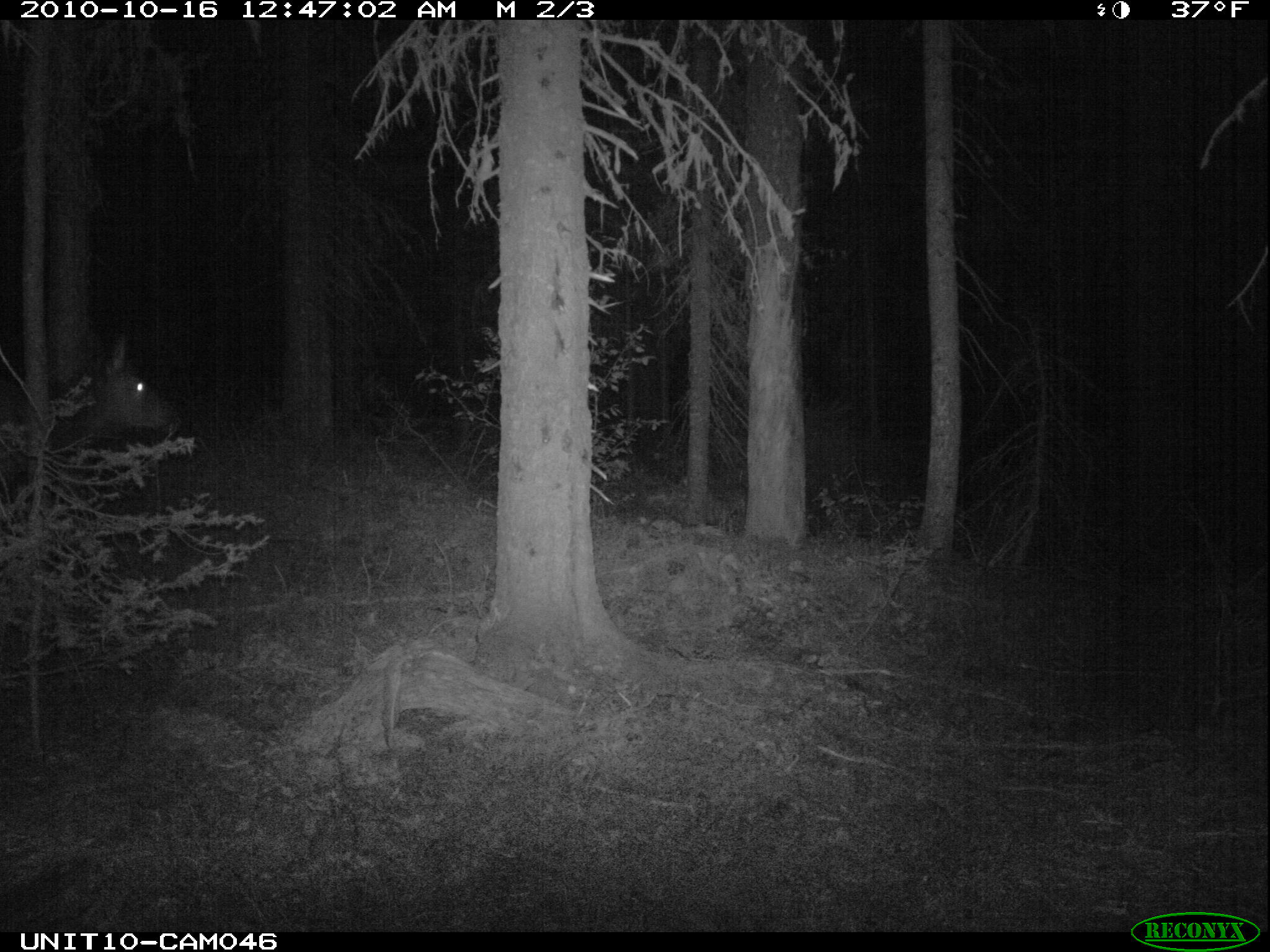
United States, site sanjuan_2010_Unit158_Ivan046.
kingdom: Animalia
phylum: Chordata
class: Mammalia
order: Artiodactyla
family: Cervidae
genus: Cervus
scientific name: Cervus elaphus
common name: red deer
Cervus elaphus (red deer).